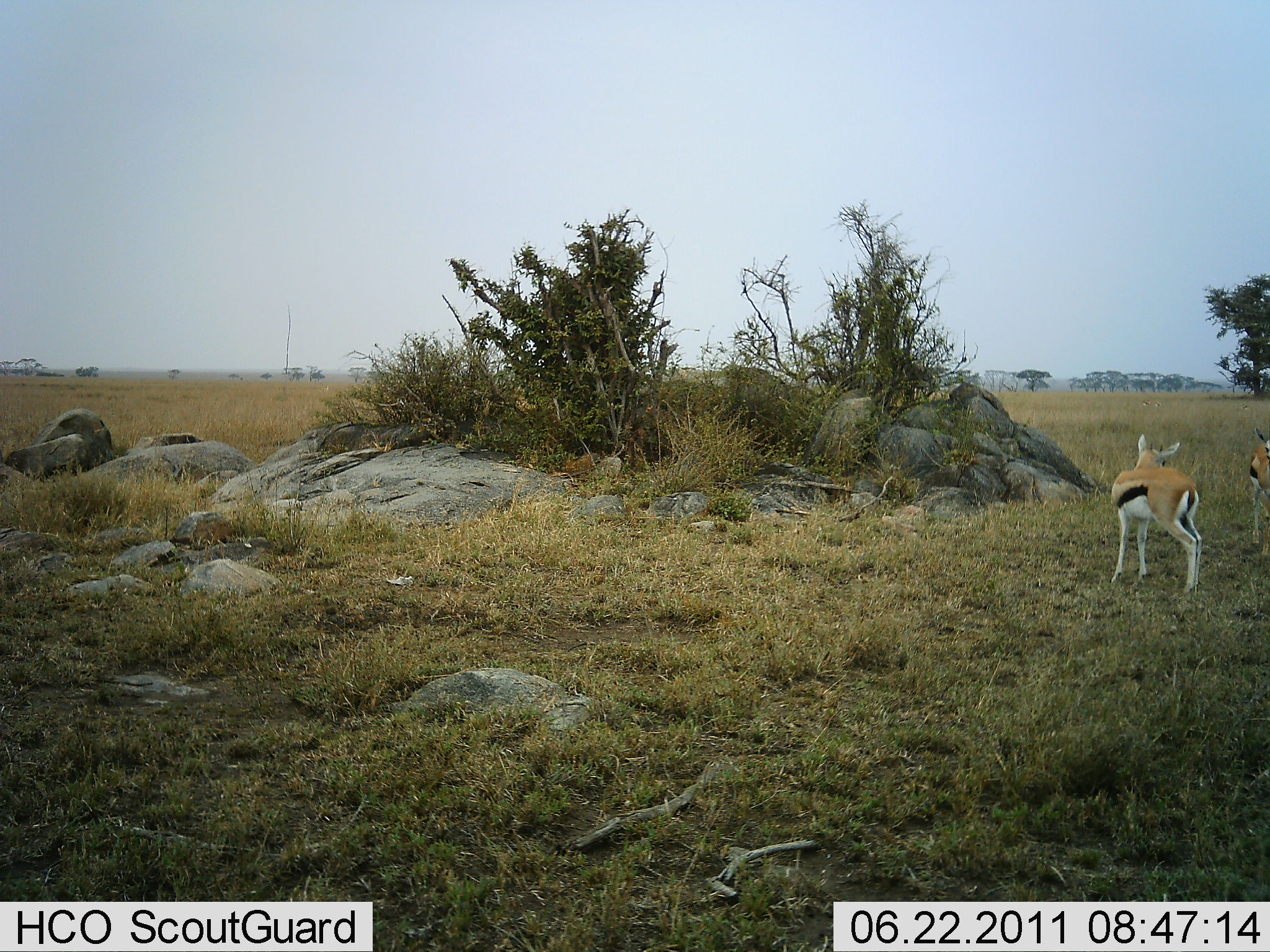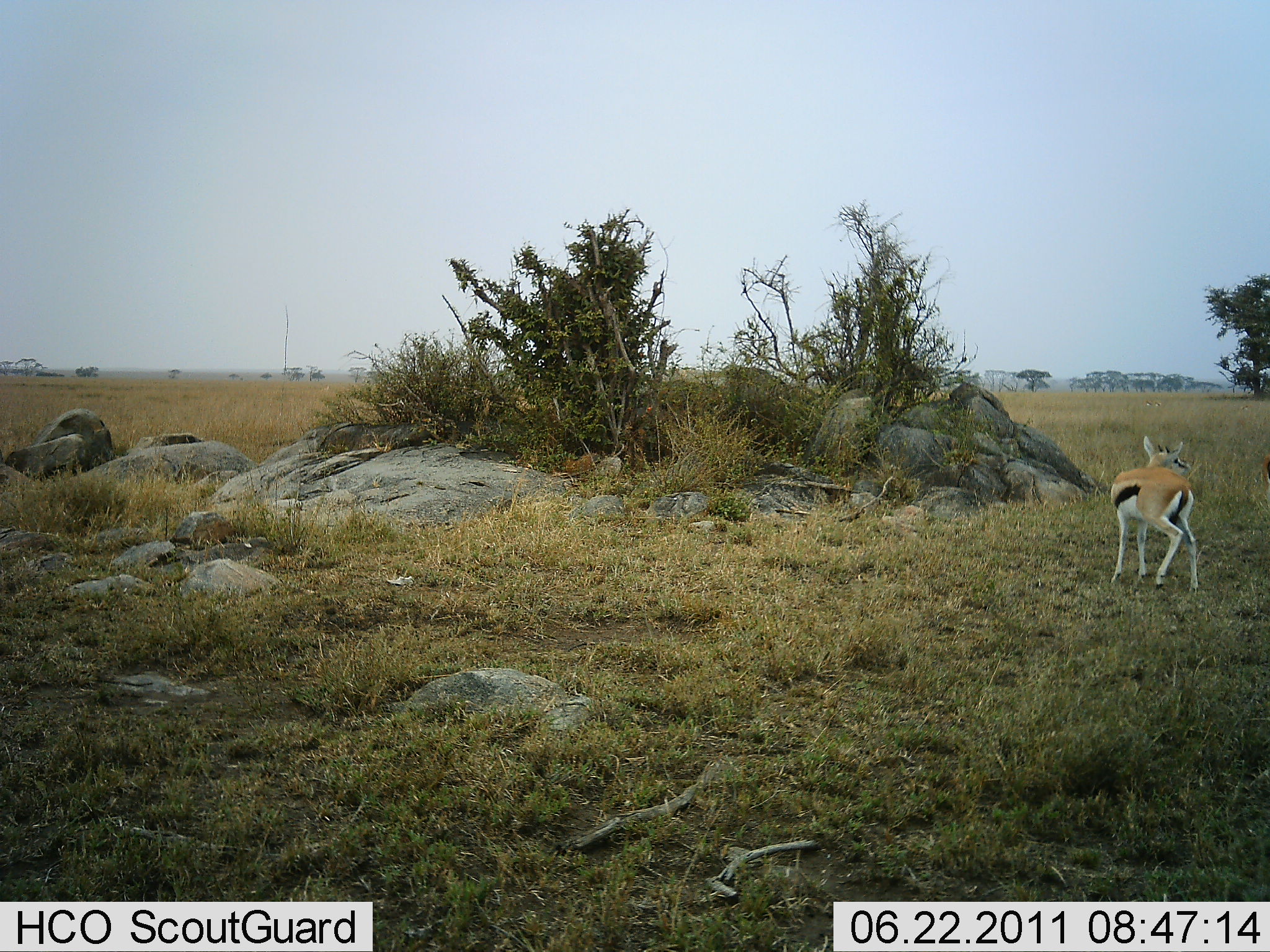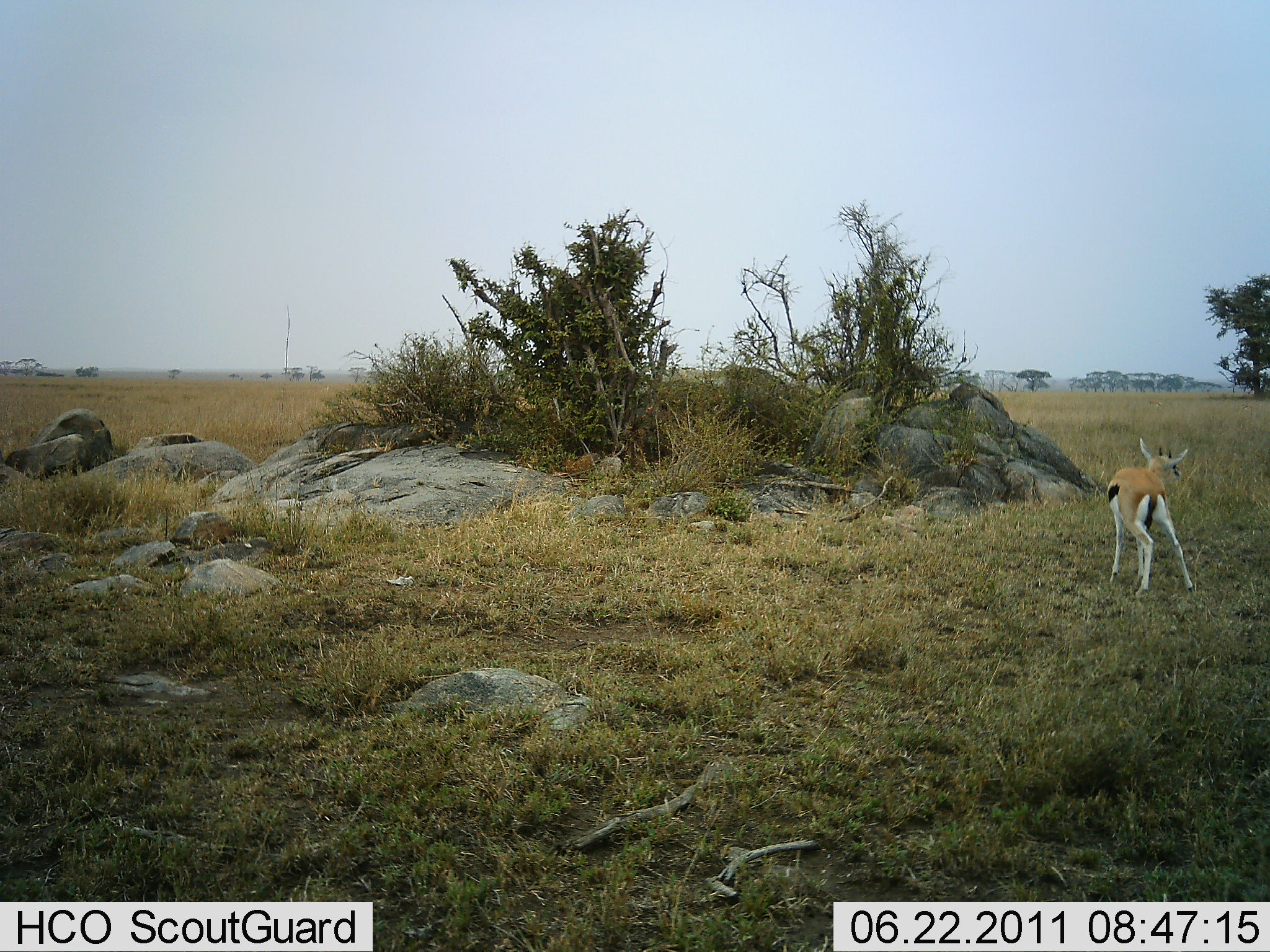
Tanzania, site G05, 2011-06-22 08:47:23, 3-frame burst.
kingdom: Animalia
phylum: Chordata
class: Mammalia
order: Artiodactyla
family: Bovidae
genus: Eudorcas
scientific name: Eudorcas thomsonii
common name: thomson's gazelle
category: gazellethomsons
Gazellethomsons (thomson's gazelle) (Eudorcas thomsonii), count 2. Behavior (volunteer vote fractions): standing 73%, resting 0%, moving 27%, interacting 9%. Young present (vote fraction): 9%. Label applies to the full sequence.